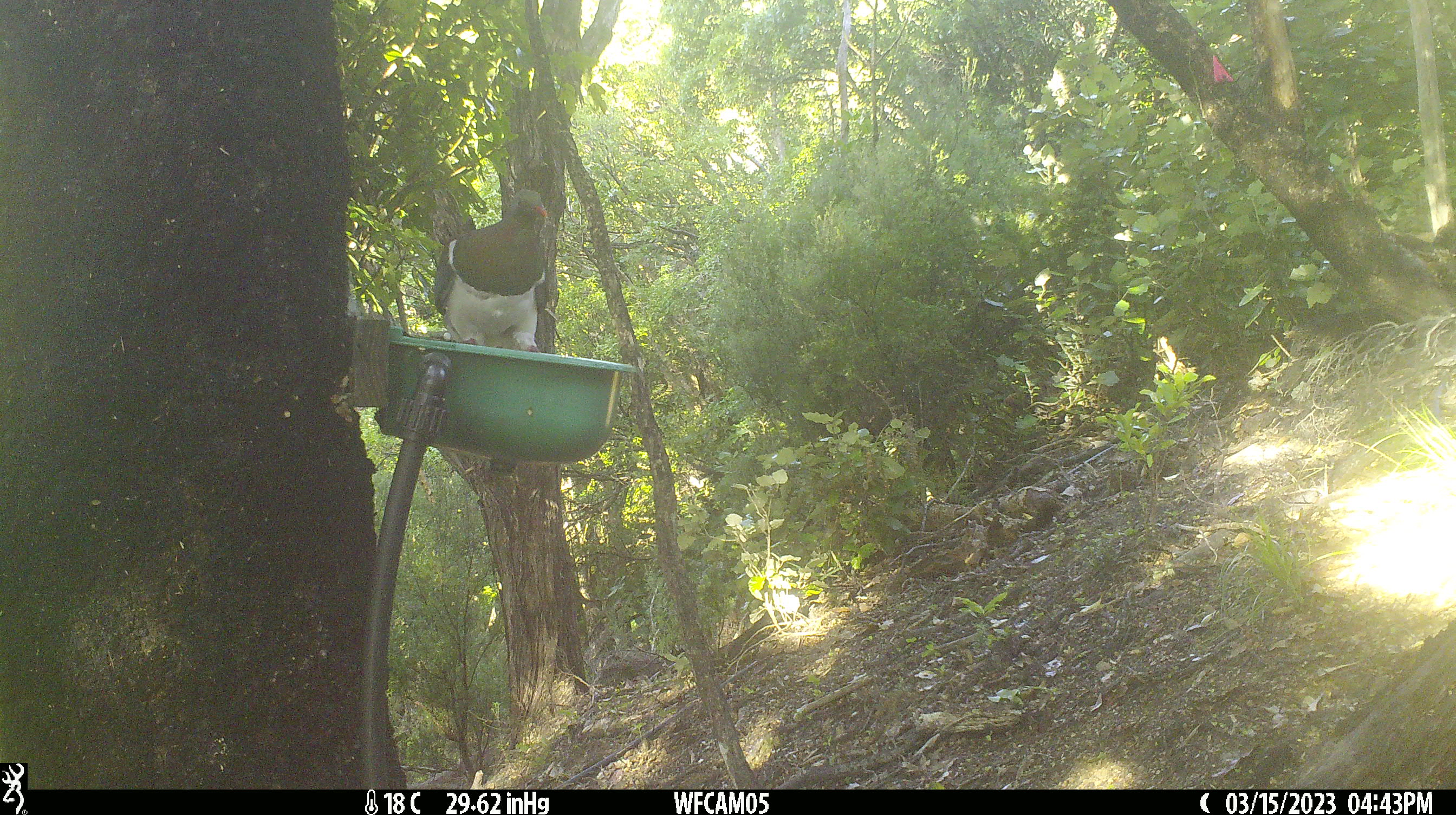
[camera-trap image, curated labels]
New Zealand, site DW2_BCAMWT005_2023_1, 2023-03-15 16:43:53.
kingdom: Animalia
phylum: Chordata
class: Aves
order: Columbiformes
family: Columbidae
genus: Hemiphaga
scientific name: Hemiphaga novaeseelandiae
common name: new zealand pigeon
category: kereru